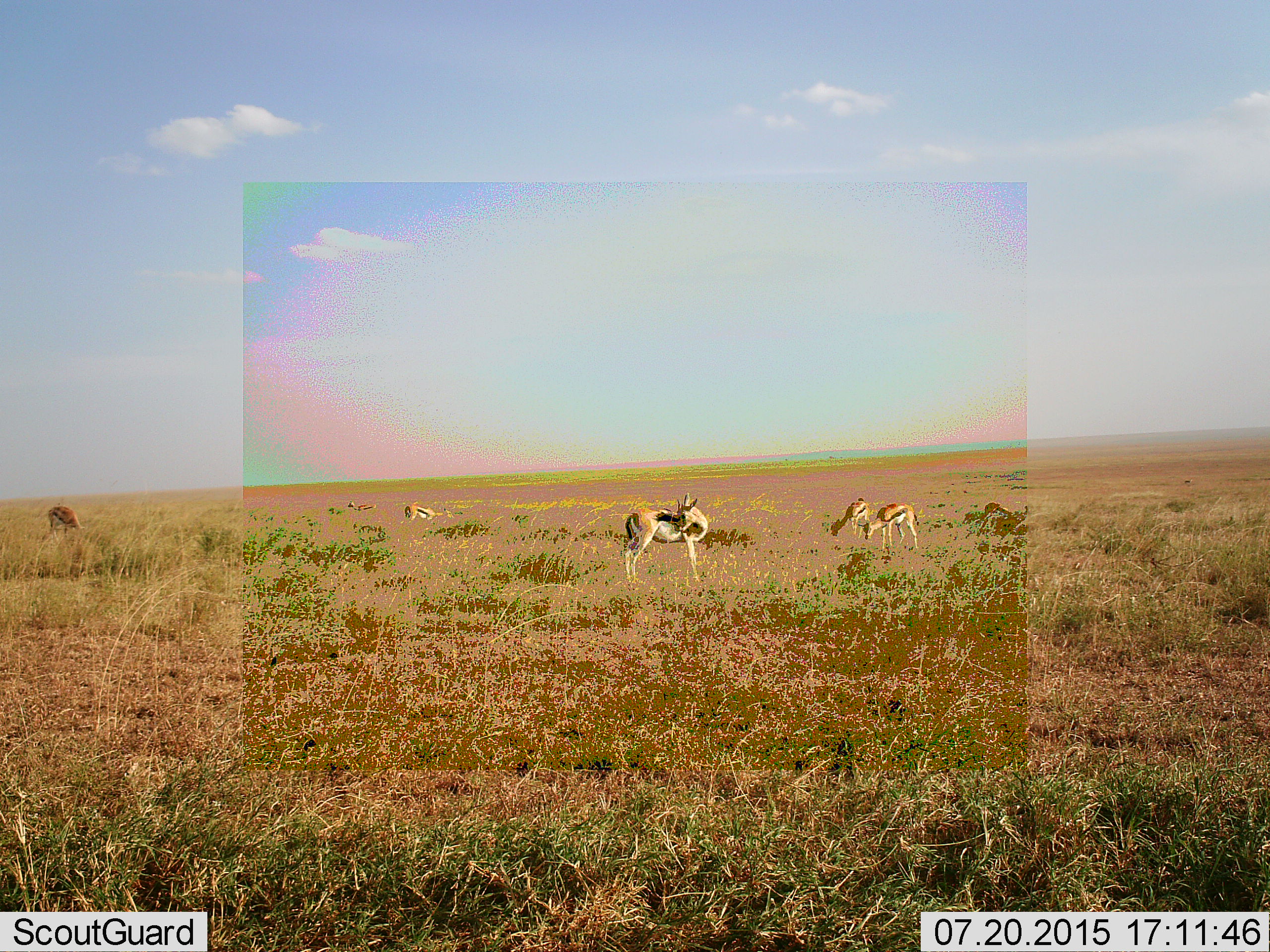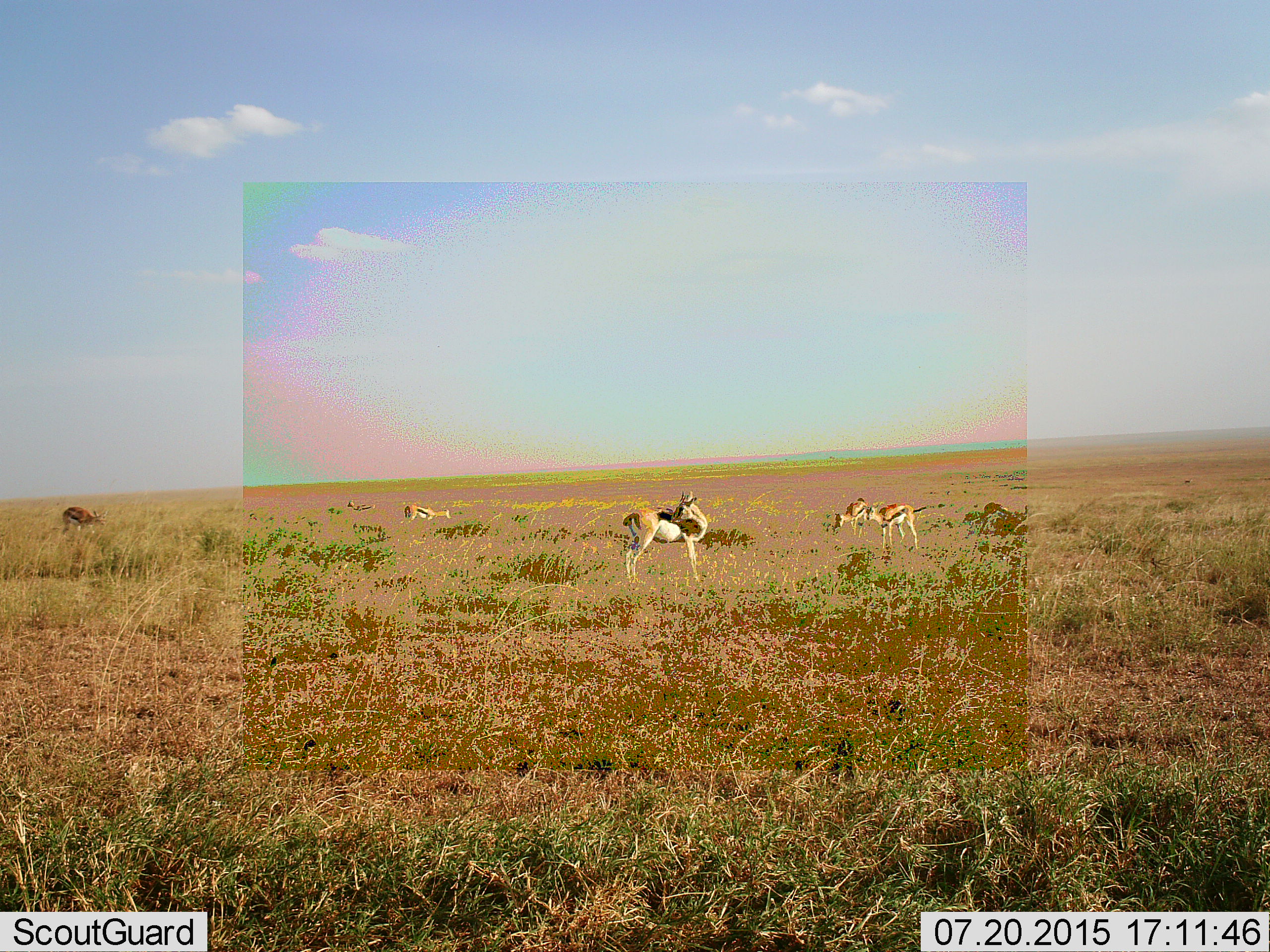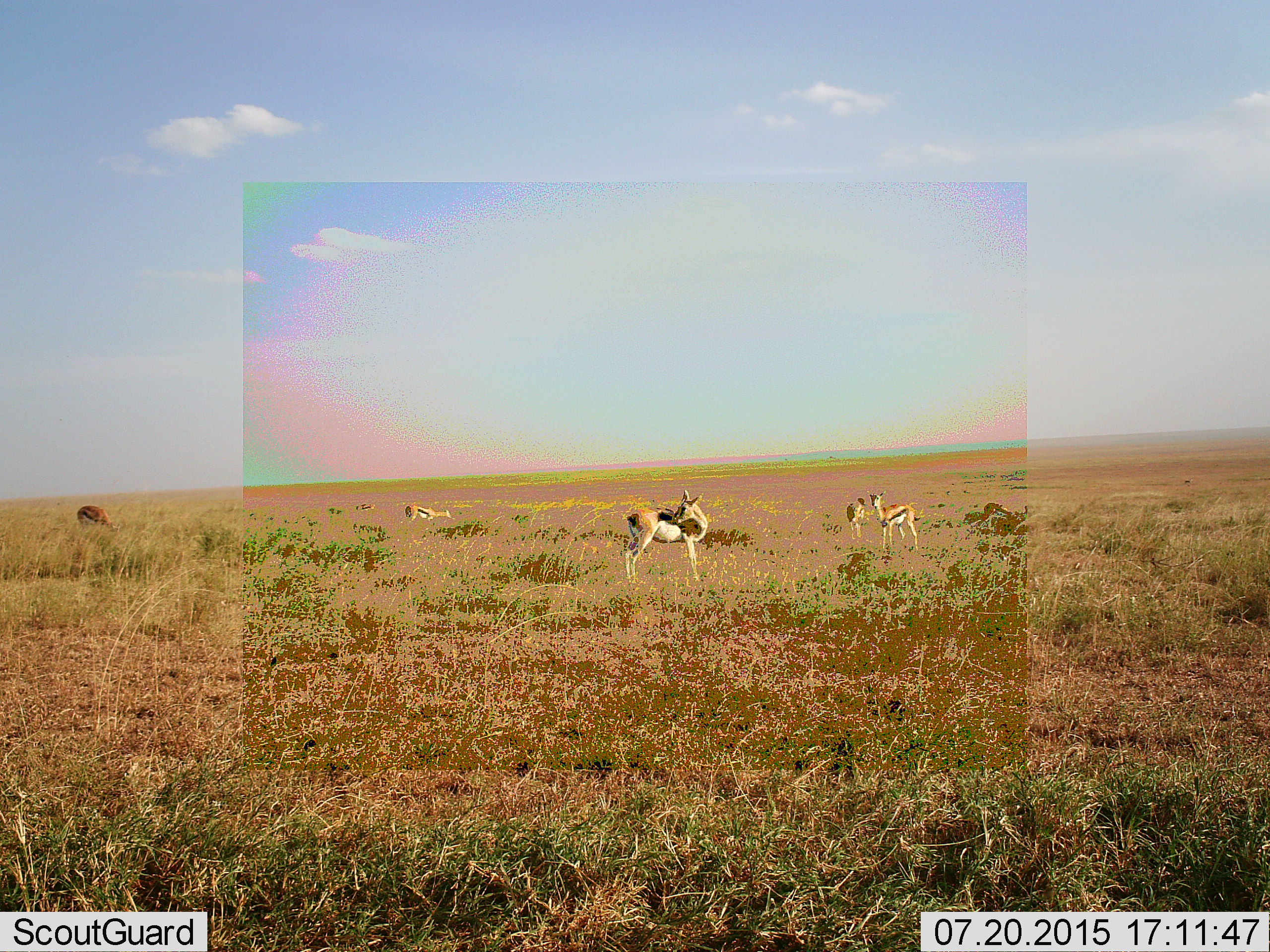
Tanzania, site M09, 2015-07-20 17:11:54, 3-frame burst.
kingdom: Animalia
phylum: Chordata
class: Mammalia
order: Artiodactyla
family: Bovidae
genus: Eudorcas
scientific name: Eudorcas thomsonii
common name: thomson's gazelle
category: gazellethomsons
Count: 6.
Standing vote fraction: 75%.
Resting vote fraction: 0%.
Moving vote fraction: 25%.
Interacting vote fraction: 0%.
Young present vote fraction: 50%.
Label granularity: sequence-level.